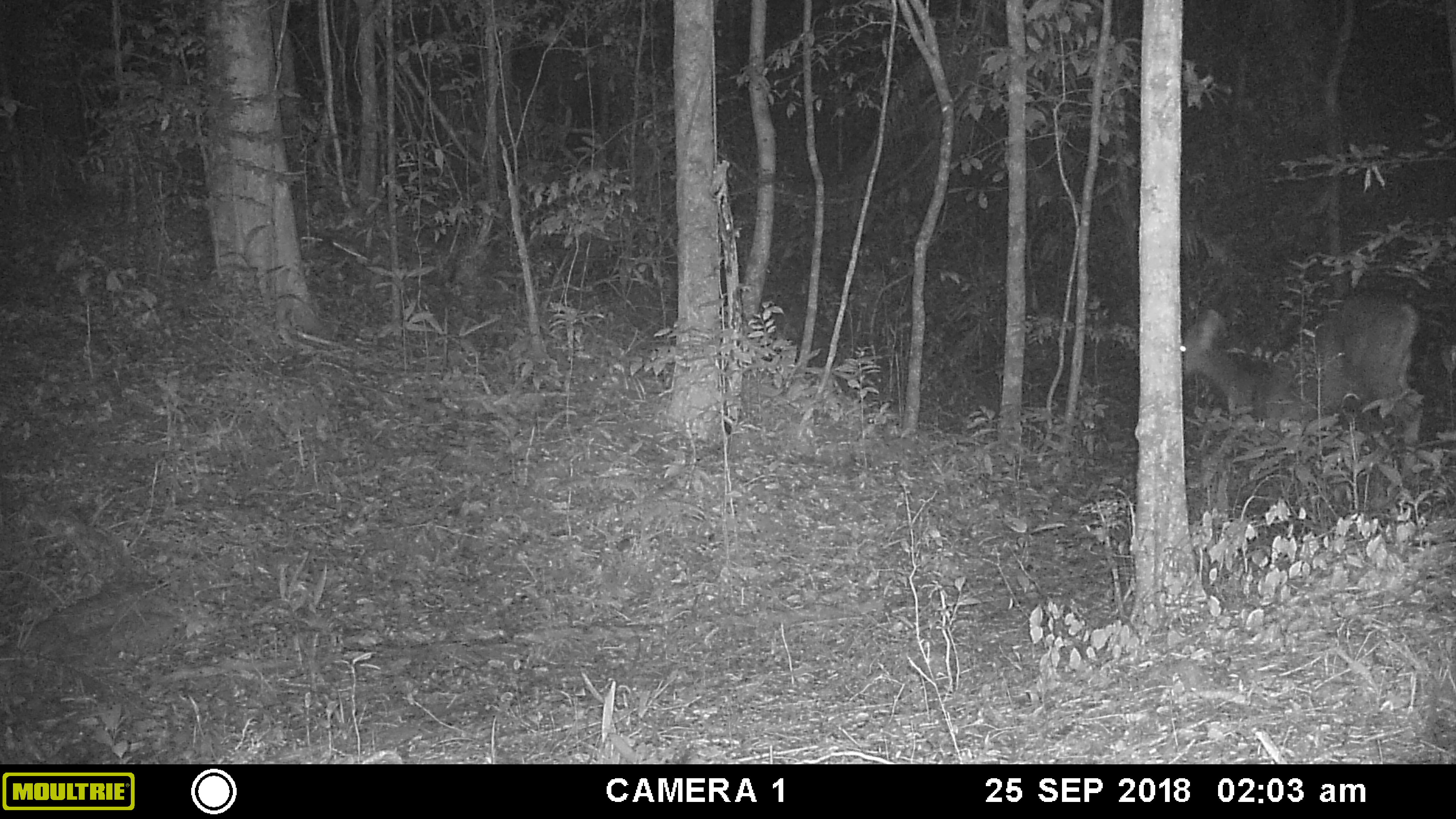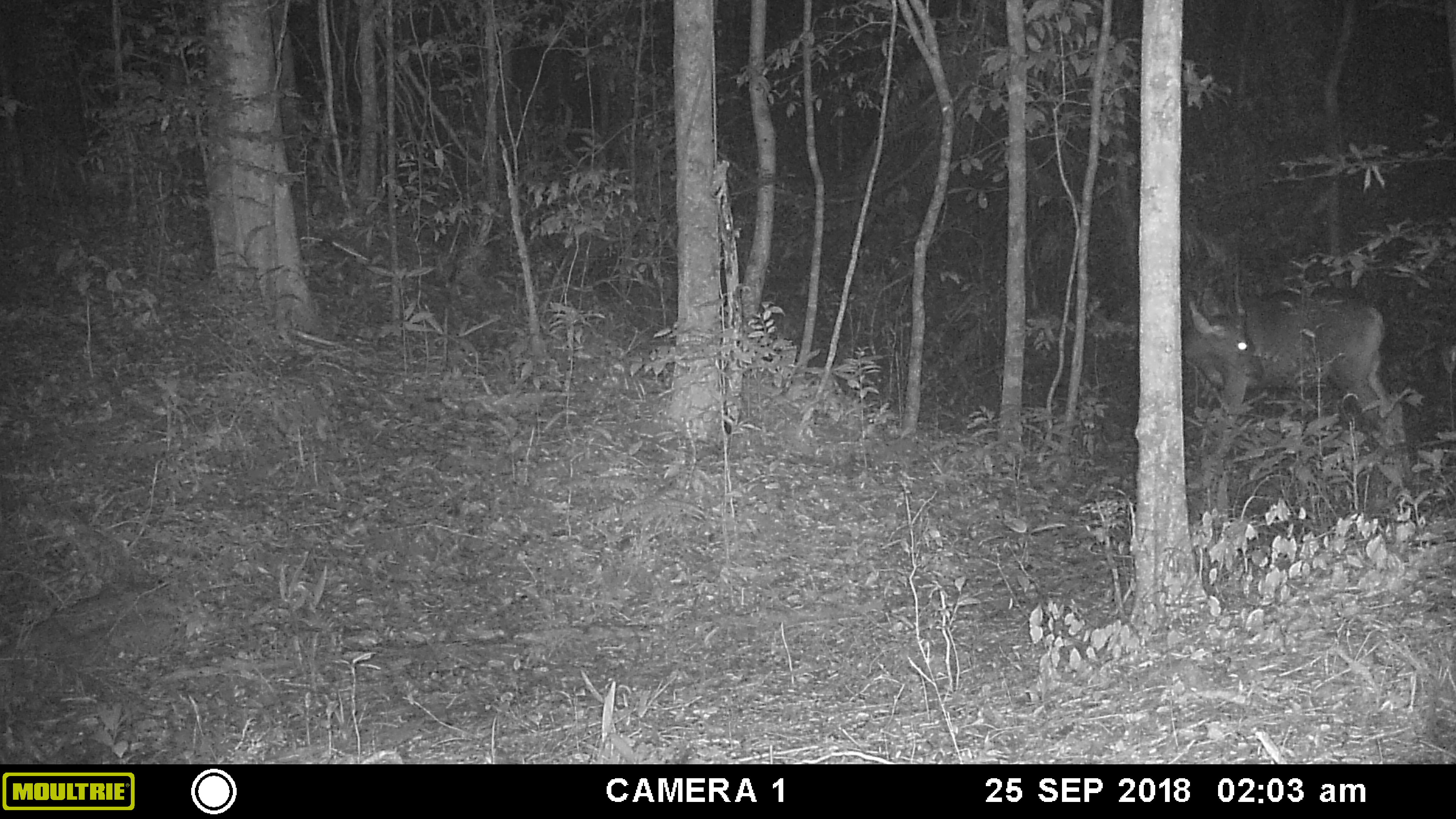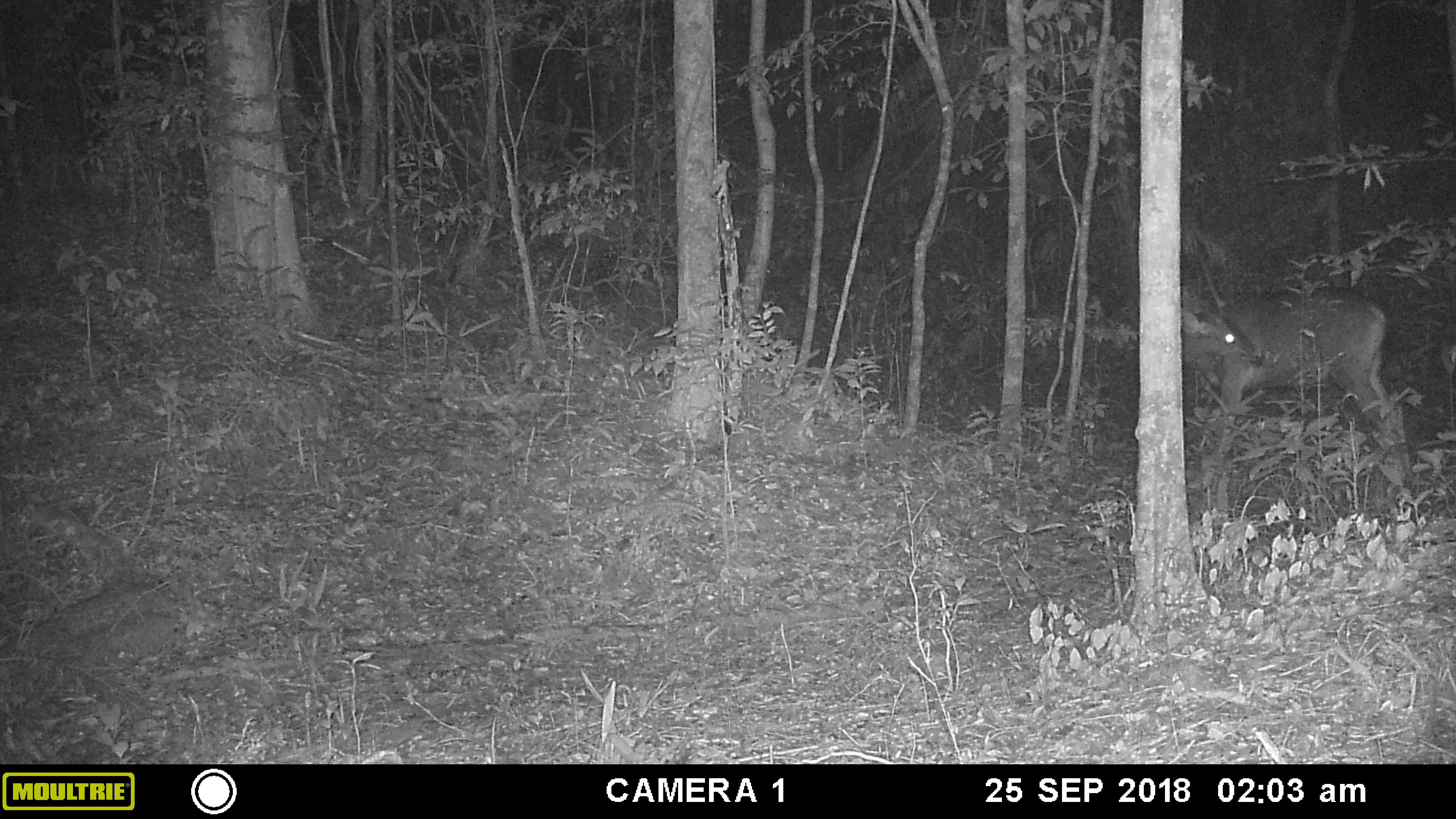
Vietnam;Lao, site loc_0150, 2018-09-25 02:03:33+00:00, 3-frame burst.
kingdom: Animalia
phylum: Chordata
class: Mammalia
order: Artiodactyla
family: Cervidae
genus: Rusa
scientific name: Rusa unicolor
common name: sambar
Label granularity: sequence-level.